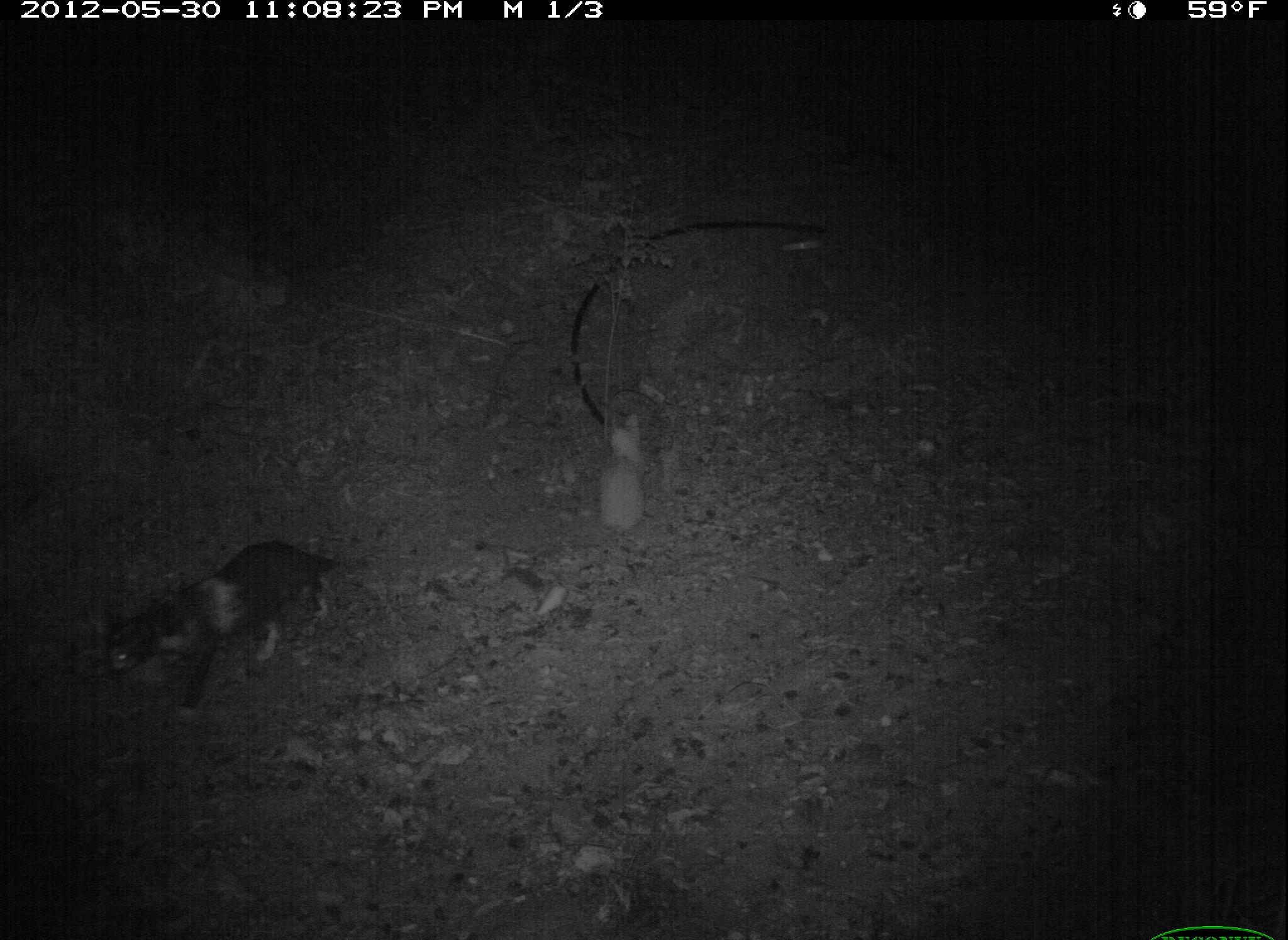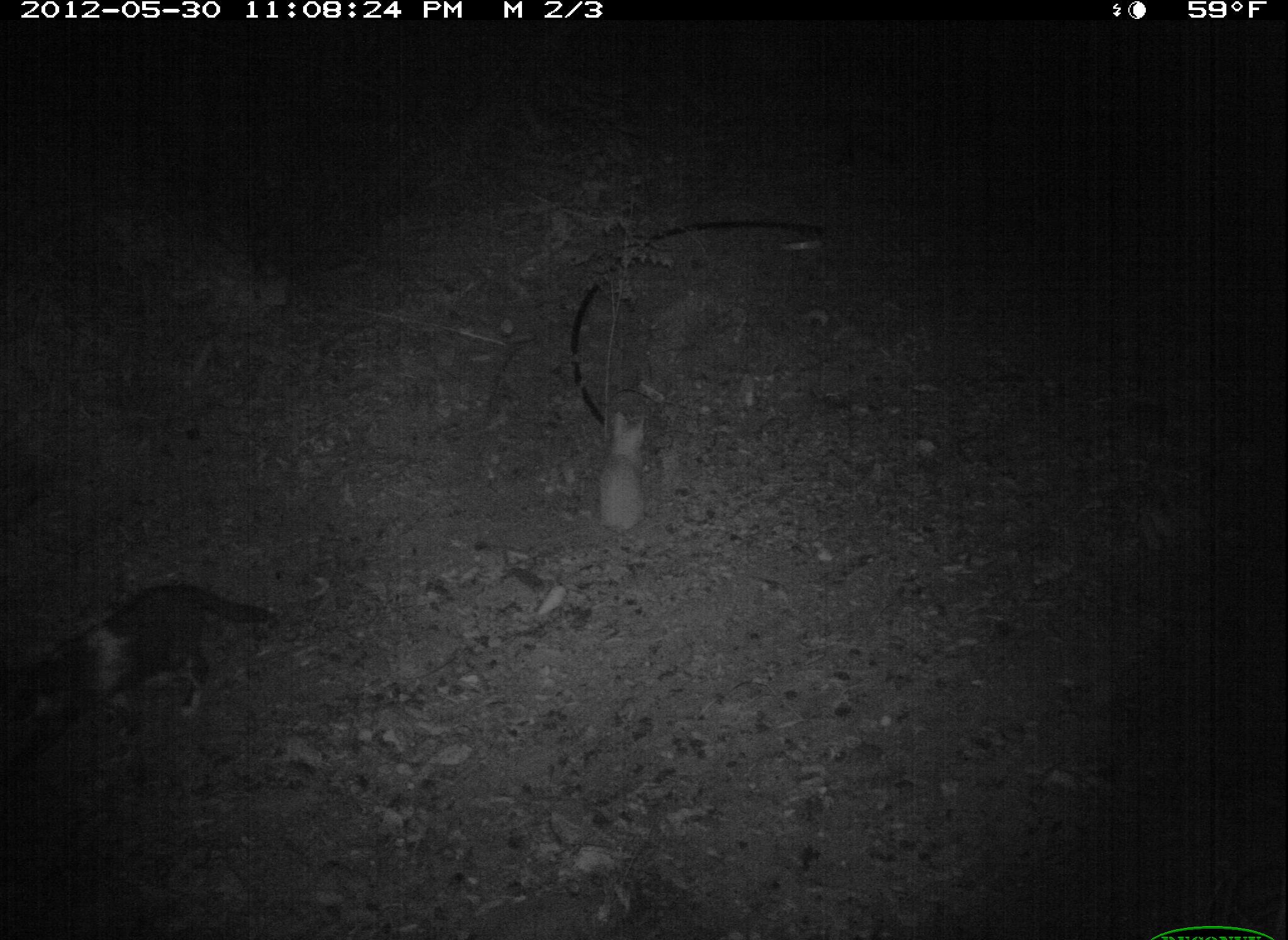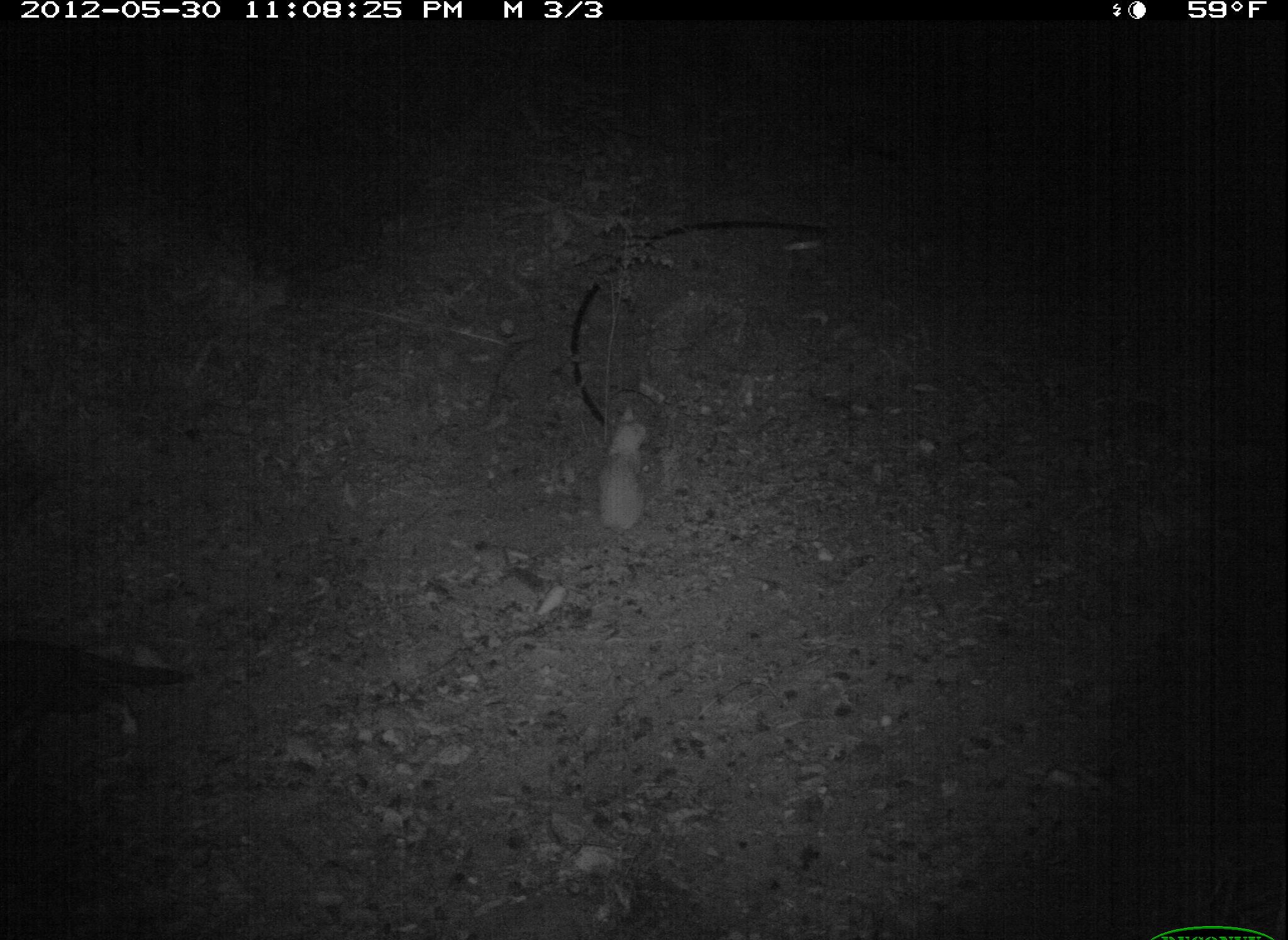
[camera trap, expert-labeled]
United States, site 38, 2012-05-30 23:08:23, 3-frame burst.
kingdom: Animalia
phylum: Chordata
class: Mammalia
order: Carnivora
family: Felidae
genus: Felis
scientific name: Felis catus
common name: cat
Cat (Felis catus).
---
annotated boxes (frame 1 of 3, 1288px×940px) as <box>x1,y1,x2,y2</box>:
cat: <box>109,527,357,723</box>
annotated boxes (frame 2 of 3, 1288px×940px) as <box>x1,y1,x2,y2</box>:
cat: <box>6,556,295,797</box>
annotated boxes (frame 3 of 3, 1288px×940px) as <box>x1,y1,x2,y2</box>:
cat: <box>0,622,198,780</box>